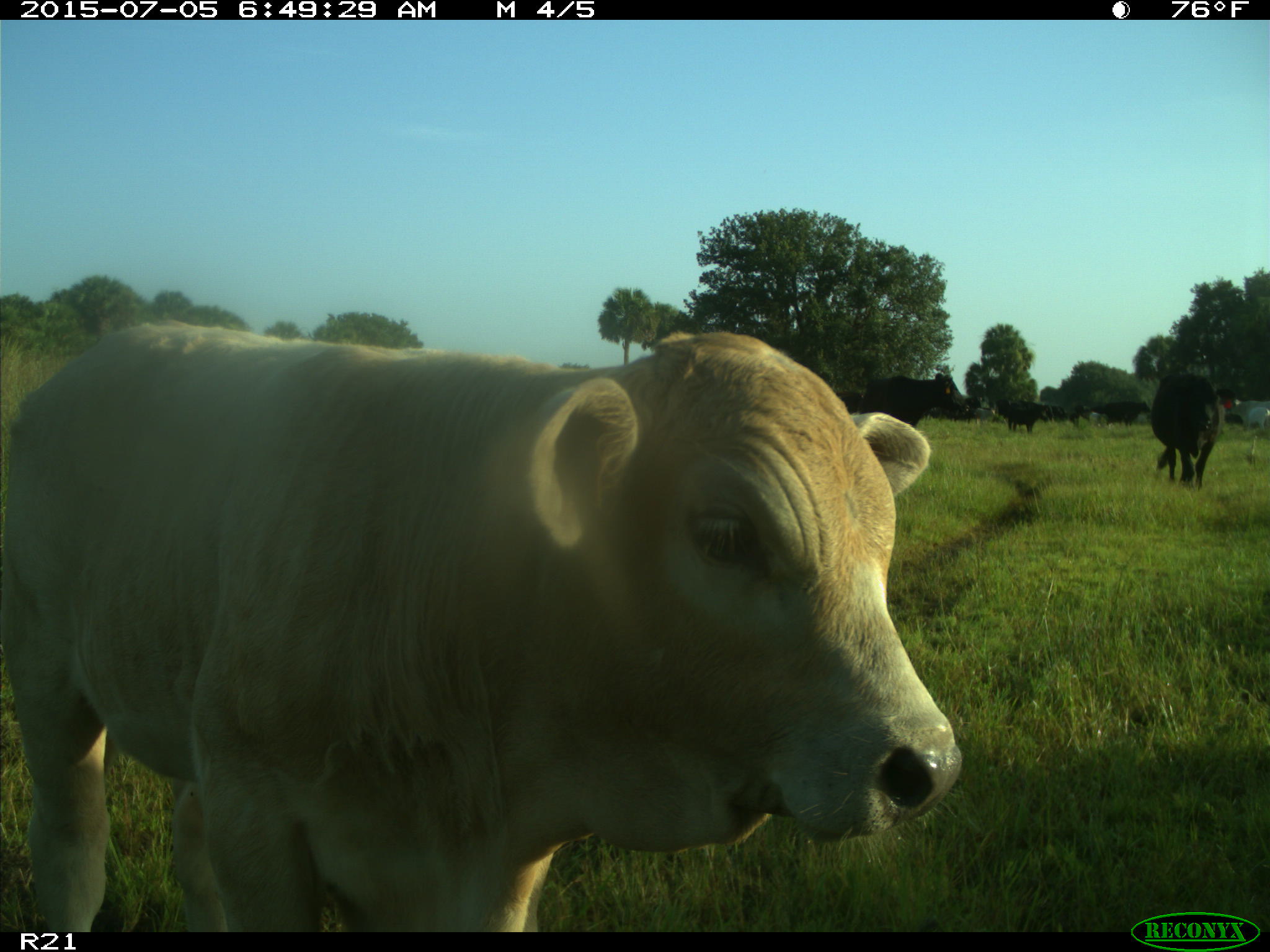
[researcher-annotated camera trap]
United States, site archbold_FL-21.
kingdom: Animalia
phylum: Chordata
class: Mammalia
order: Artiodactyla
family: Bovidae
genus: Bos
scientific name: Bos taurus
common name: domestic cow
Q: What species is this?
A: Bos taurus (domestic cow).